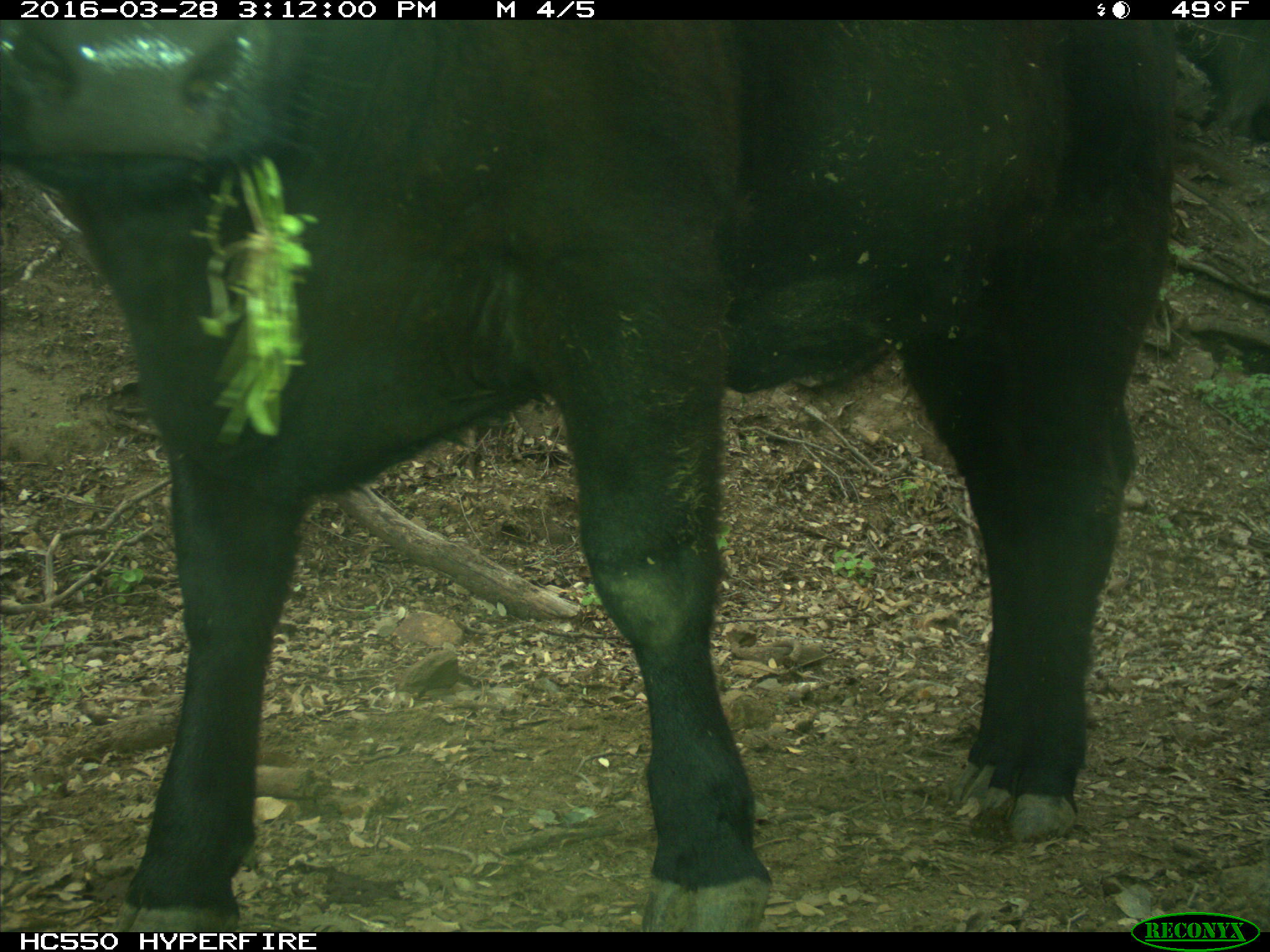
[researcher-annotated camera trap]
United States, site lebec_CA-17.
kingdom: Animalia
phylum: Chordata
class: Mammalia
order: Artiodactyla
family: Bovidae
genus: Bos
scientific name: Bos taurus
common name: domestic cow